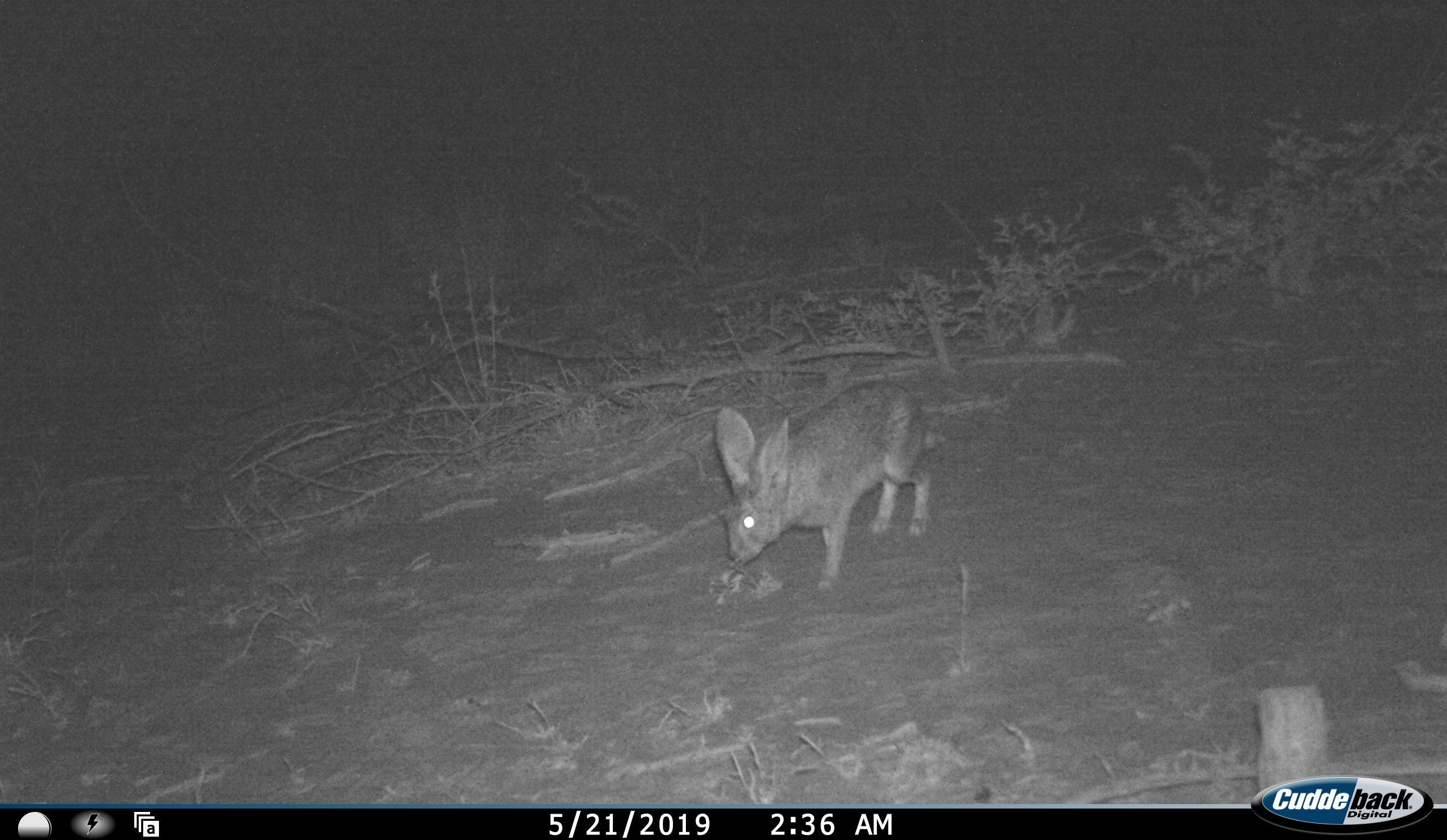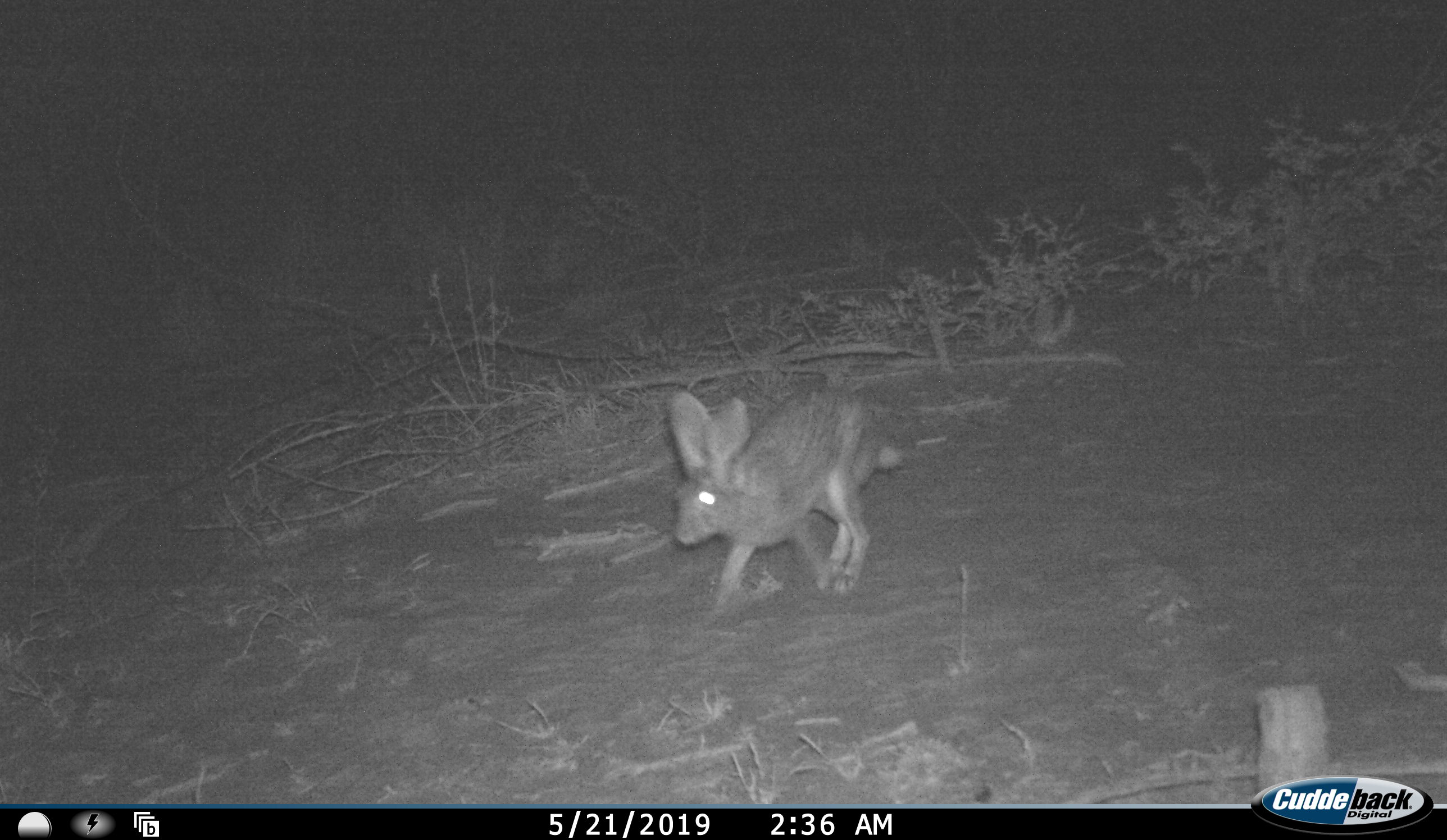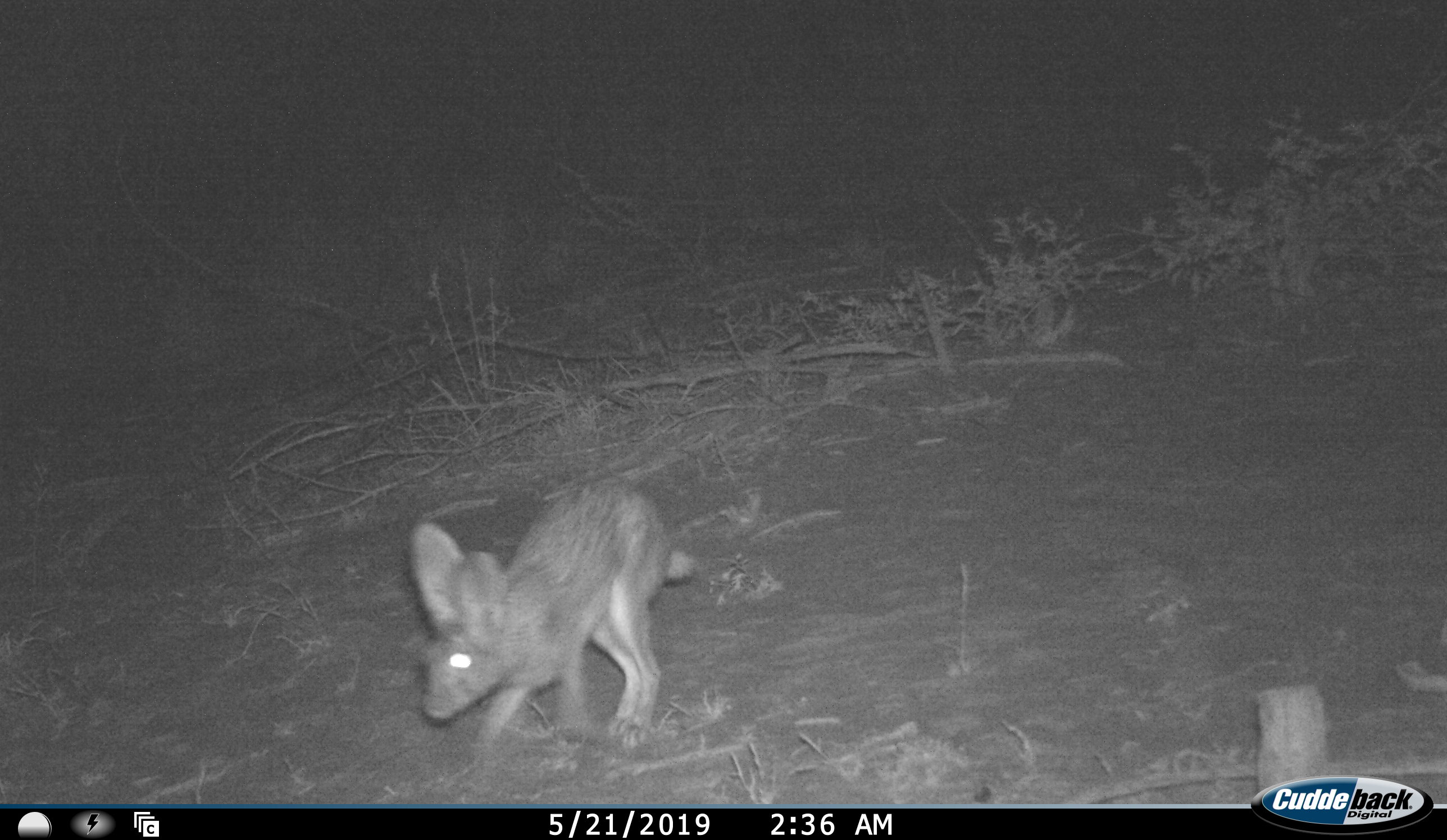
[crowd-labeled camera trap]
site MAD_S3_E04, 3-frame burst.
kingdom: Animalia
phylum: Chordata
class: Mammalia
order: Lagomorpha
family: Leporidae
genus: Lepus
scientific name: Lepus capensis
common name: cape hare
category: harecape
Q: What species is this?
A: Harecape (cape hare) (Lepus capensis).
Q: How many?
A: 1.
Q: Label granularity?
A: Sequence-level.